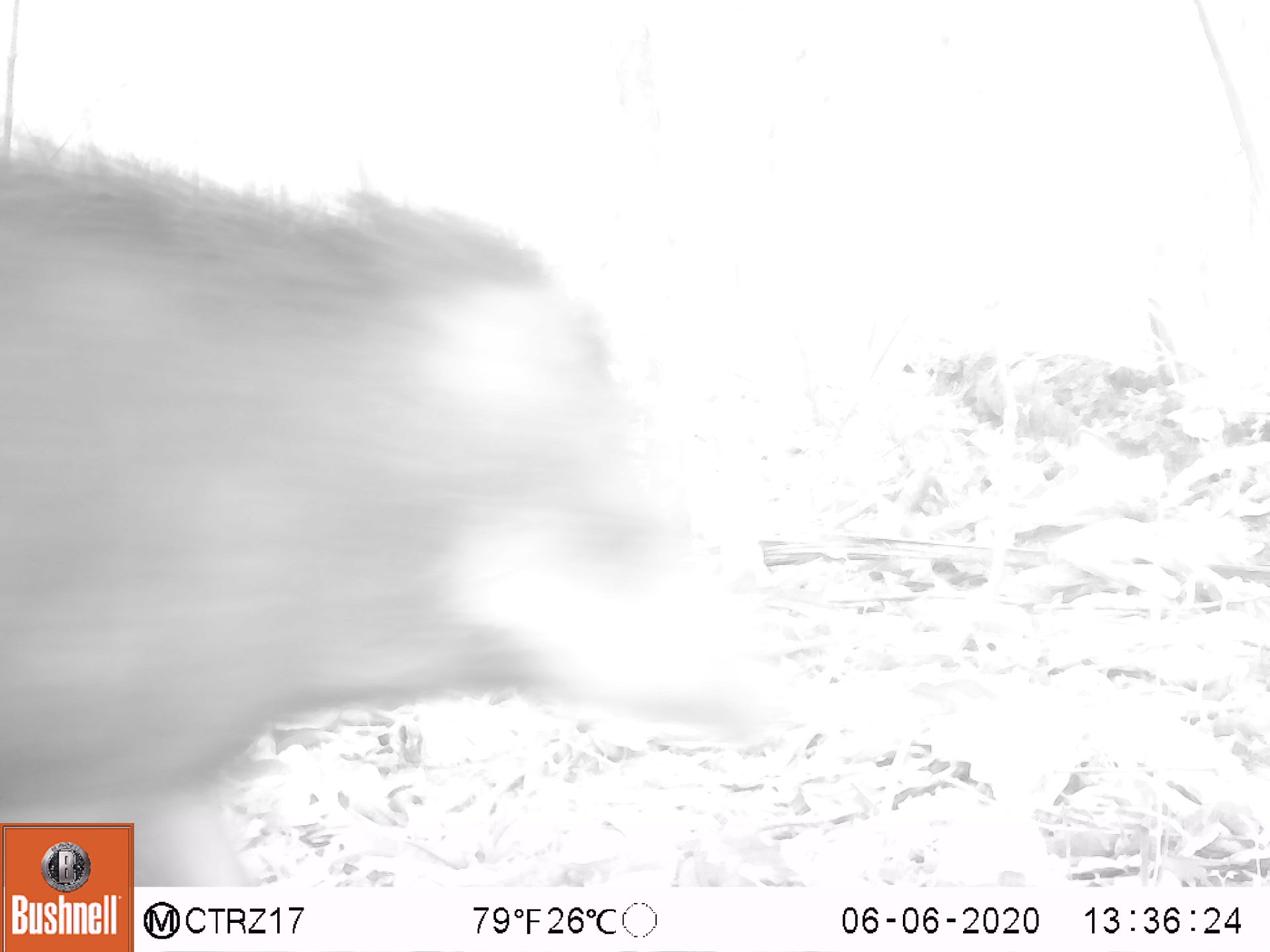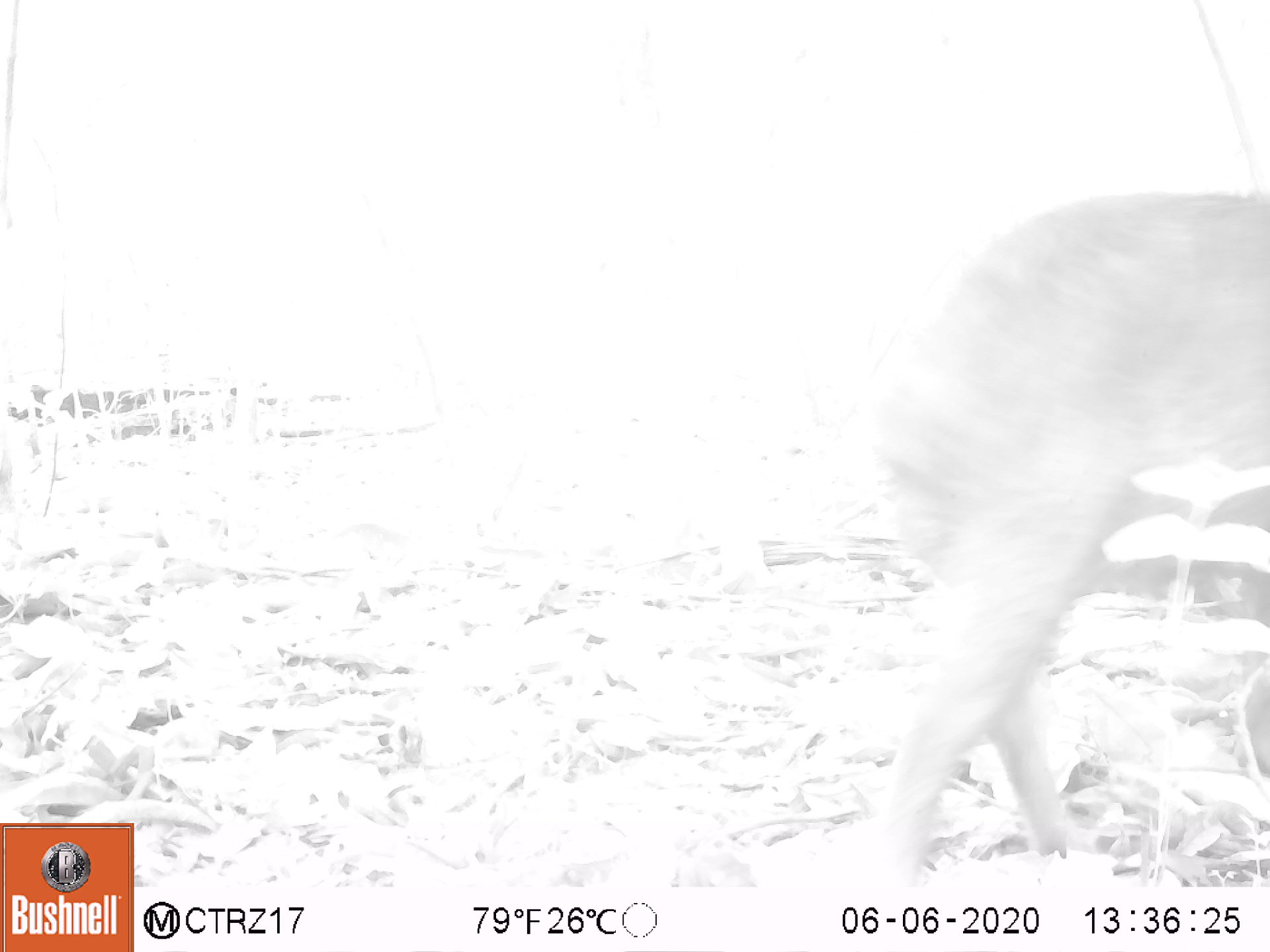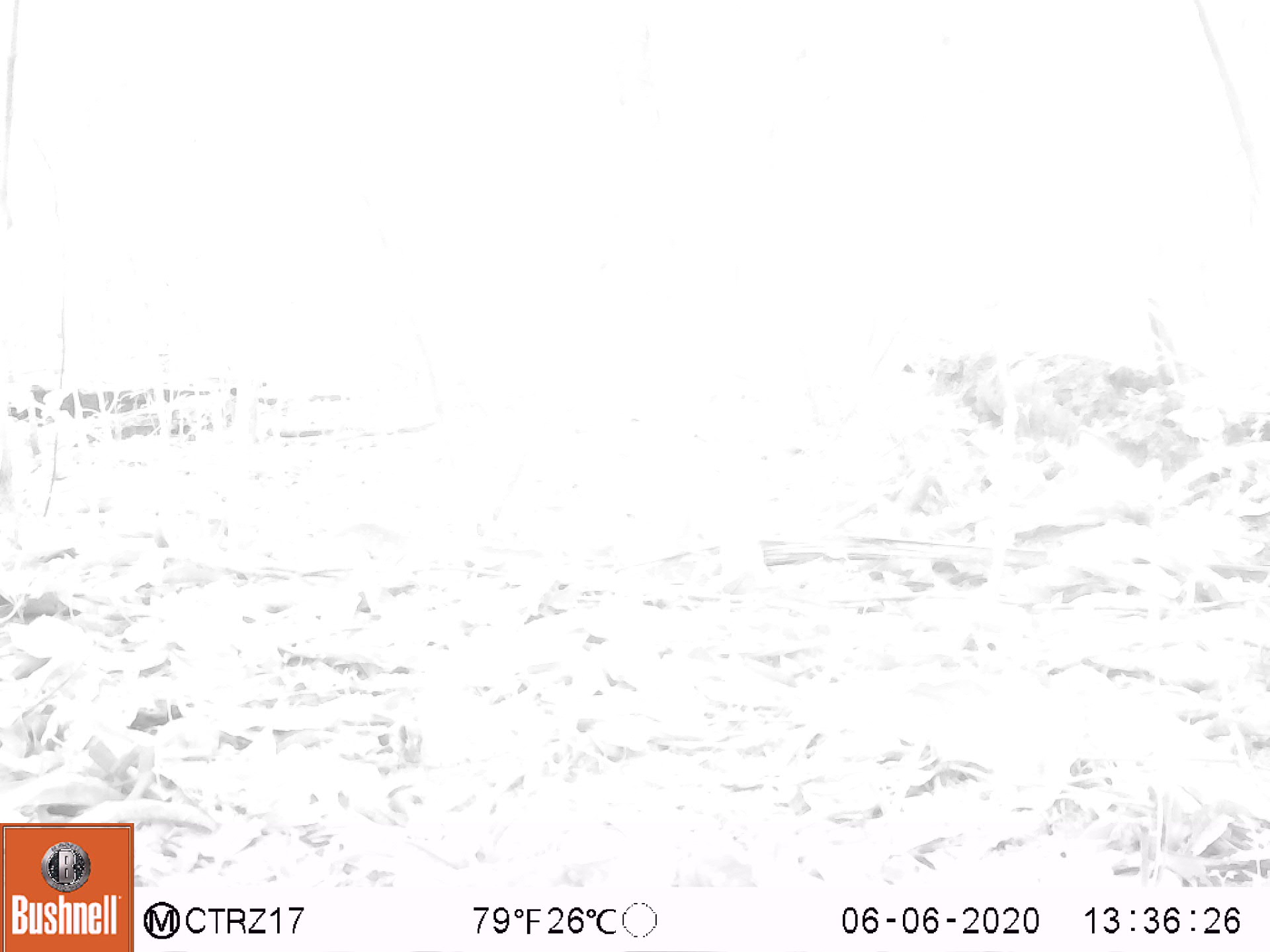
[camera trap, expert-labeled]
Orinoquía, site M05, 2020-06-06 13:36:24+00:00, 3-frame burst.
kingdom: Animalia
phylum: Chordata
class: Mammalia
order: Artiodactyla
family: Tayassuidae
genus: Tayassu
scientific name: Tayassu pecari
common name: white-lipped peccary